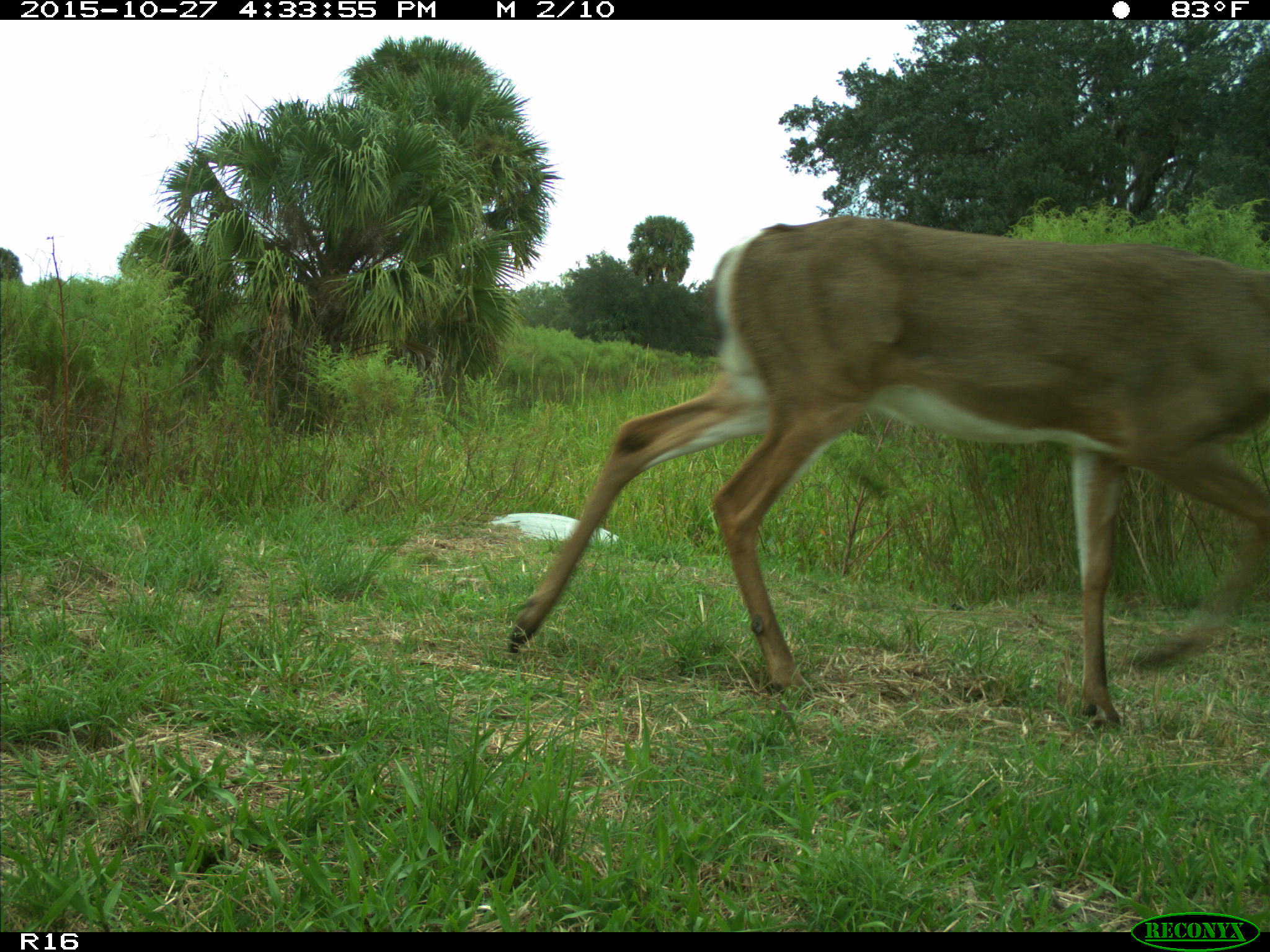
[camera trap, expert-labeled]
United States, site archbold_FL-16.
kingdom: Animalia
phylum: Chordata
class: Mammalia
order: Artiodactyla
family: Cervidae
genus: Odocoileus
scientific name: Odocoileus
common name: deer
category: unidentified deer